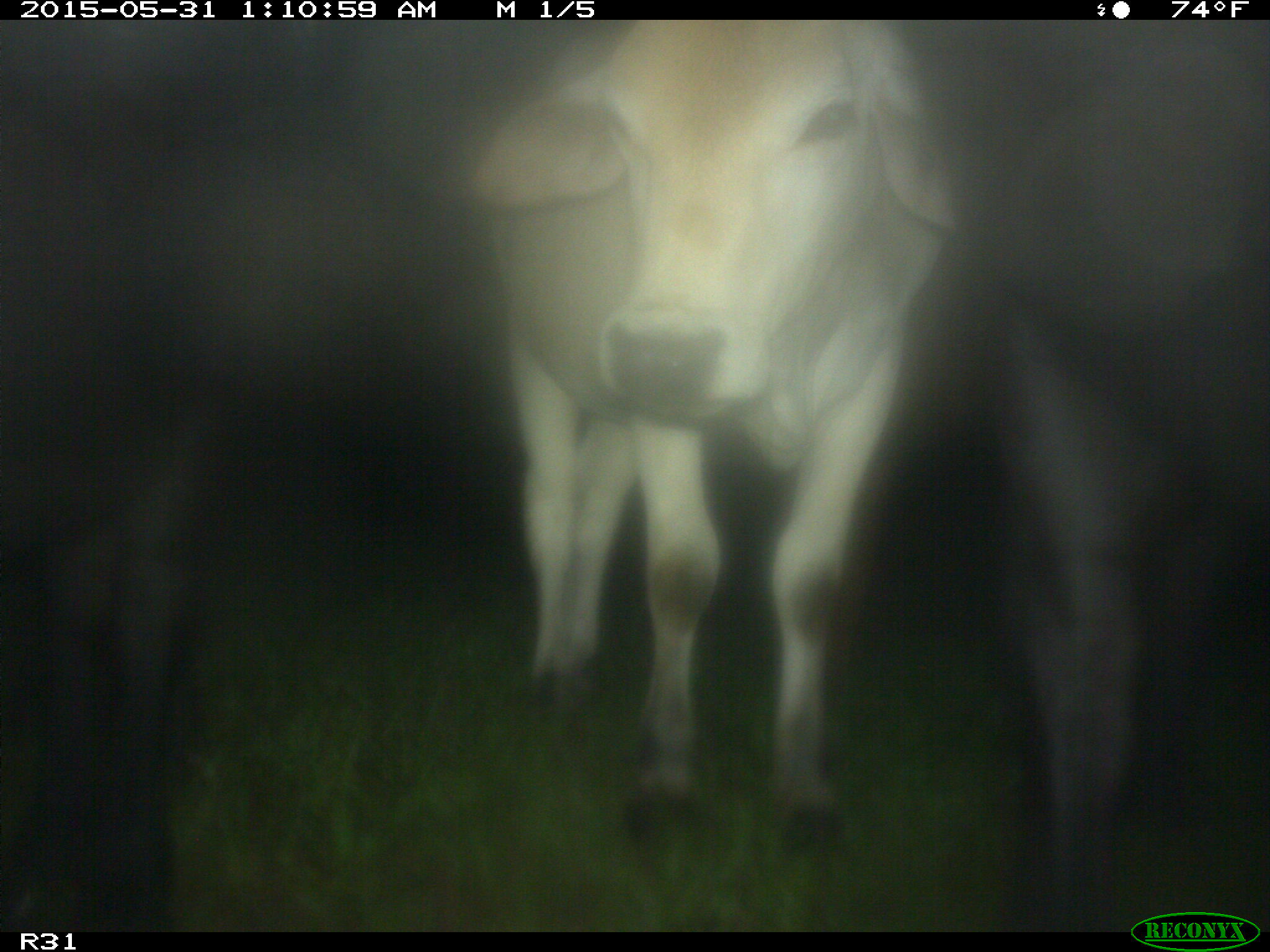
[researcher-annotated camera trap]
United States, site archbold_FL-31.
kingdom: Animalia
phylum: Chordata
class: Mammalia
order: Artiodactyla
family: Bovidae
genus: Bos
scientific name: Bos taurus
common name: domestic cow